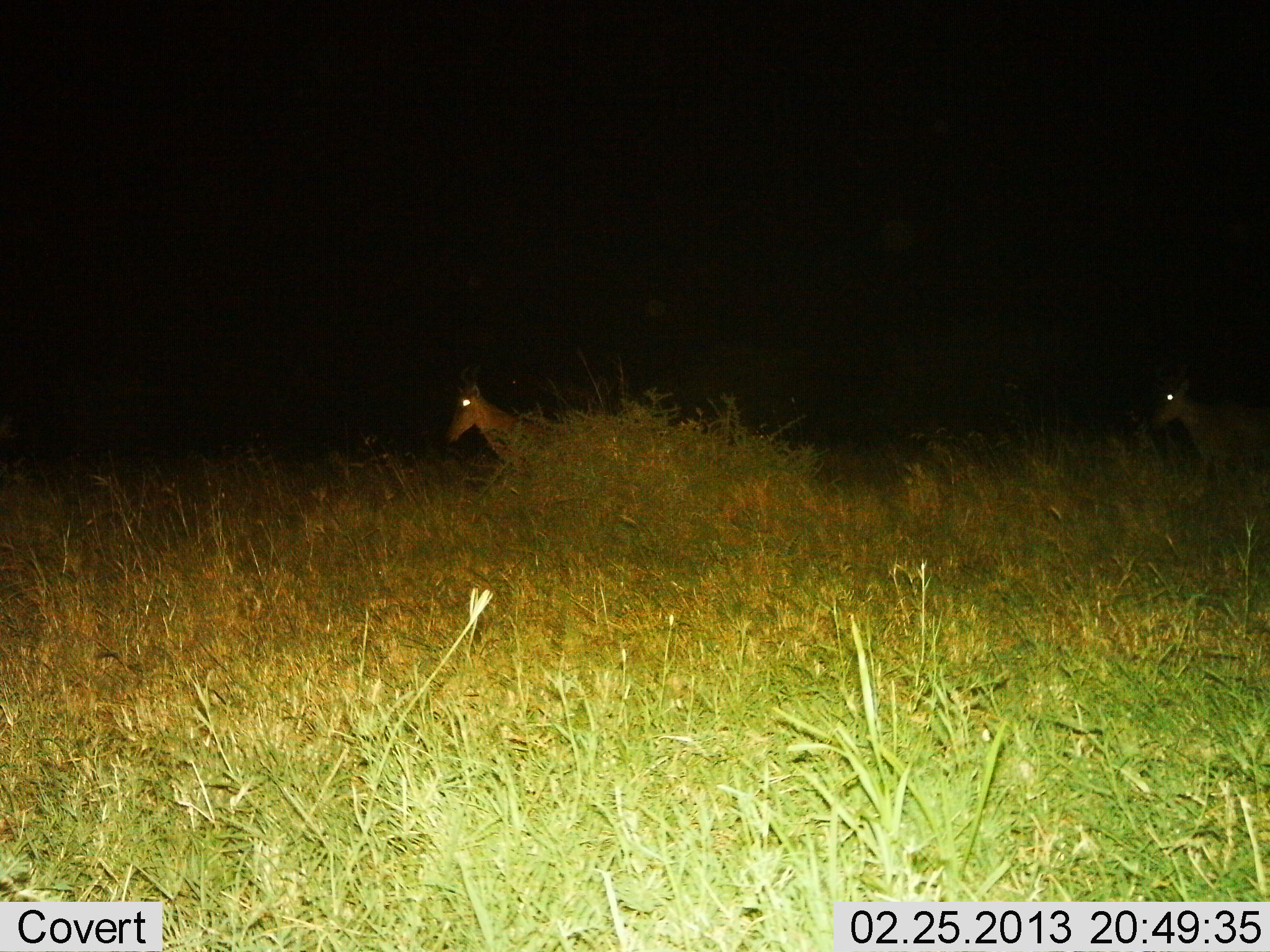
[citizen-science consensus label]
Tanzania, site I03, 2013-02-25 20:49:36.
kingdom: Animalia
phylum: Chordata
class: Mammalia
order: Artiodactyla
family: Bovidae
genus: Alcelaphus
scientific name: Alcelaphus buselaphus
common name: hartebeest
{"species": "hartebeest (Alcelaphus buselaphus)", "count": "2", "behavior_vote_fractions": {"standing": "19%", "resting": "4%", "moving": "77%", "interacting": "0%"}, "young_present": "0%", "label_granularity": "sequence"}